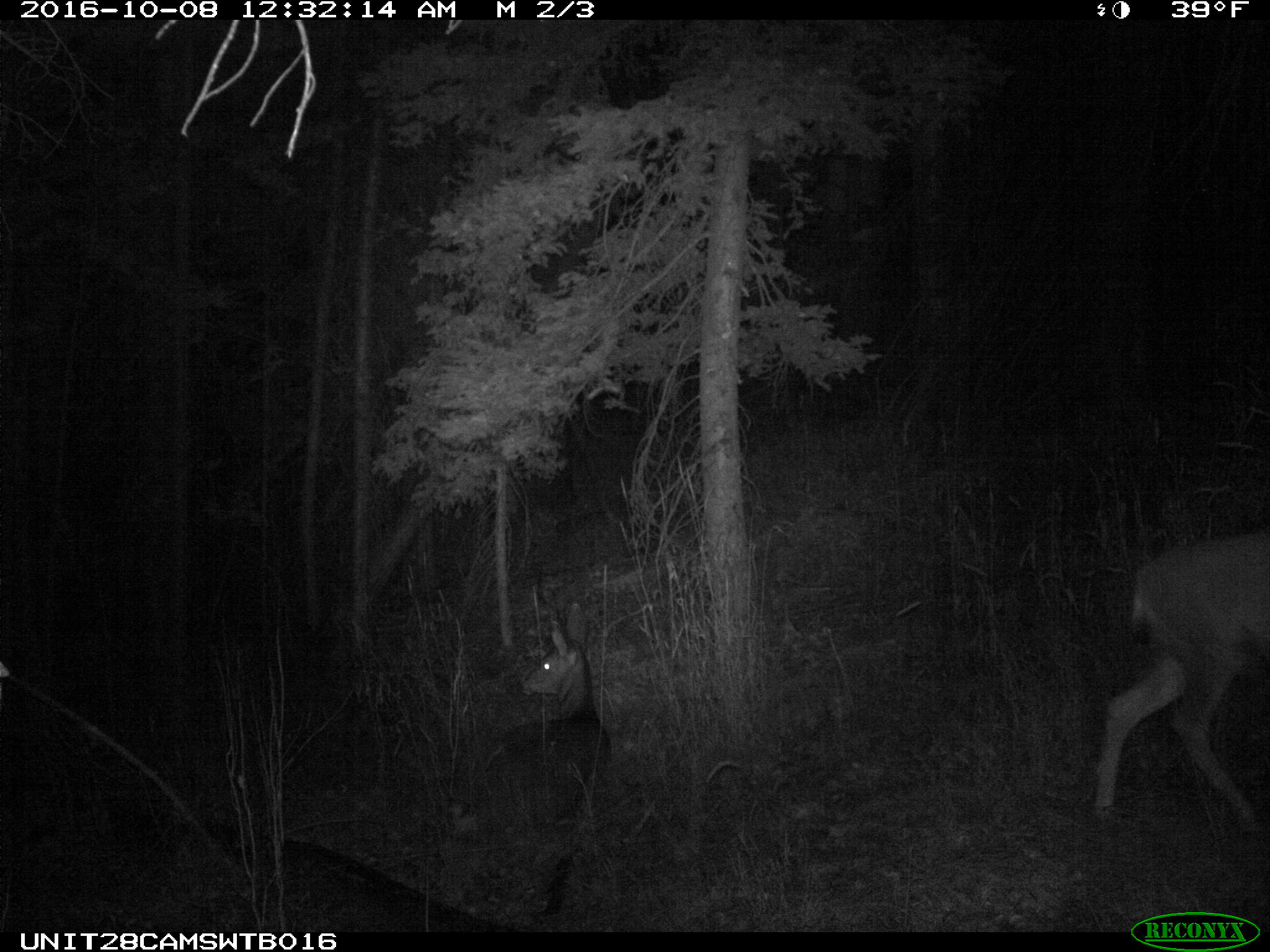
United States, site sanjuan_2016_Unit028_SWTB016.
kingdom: Animalia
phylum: Chordata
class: Mammalia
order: Artiodactyla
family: Cervidae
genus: Odocoileus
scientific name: Odocoileus hemionus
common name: mule deer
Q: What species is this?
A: Odocoileus hemionus (mule deer).